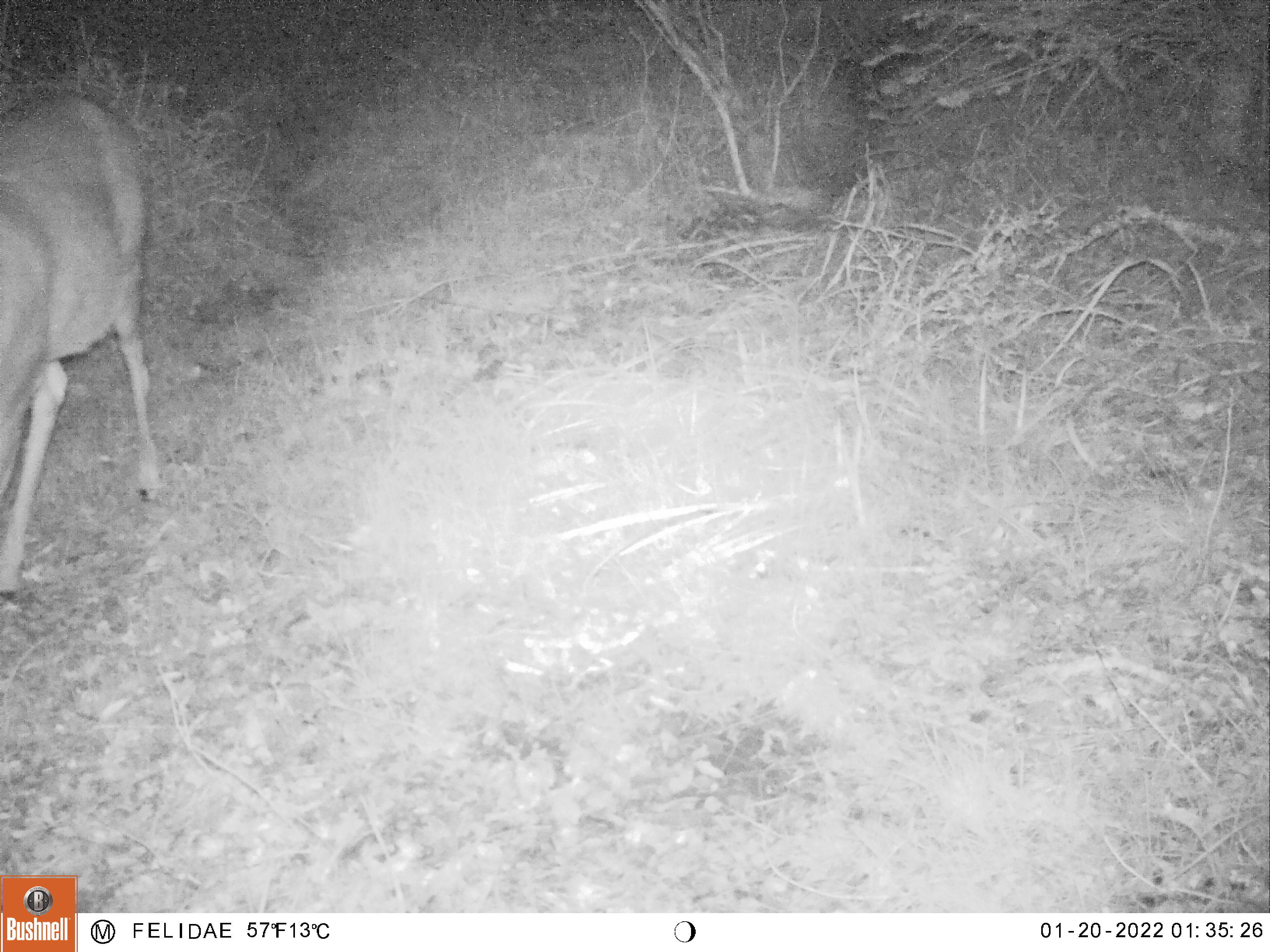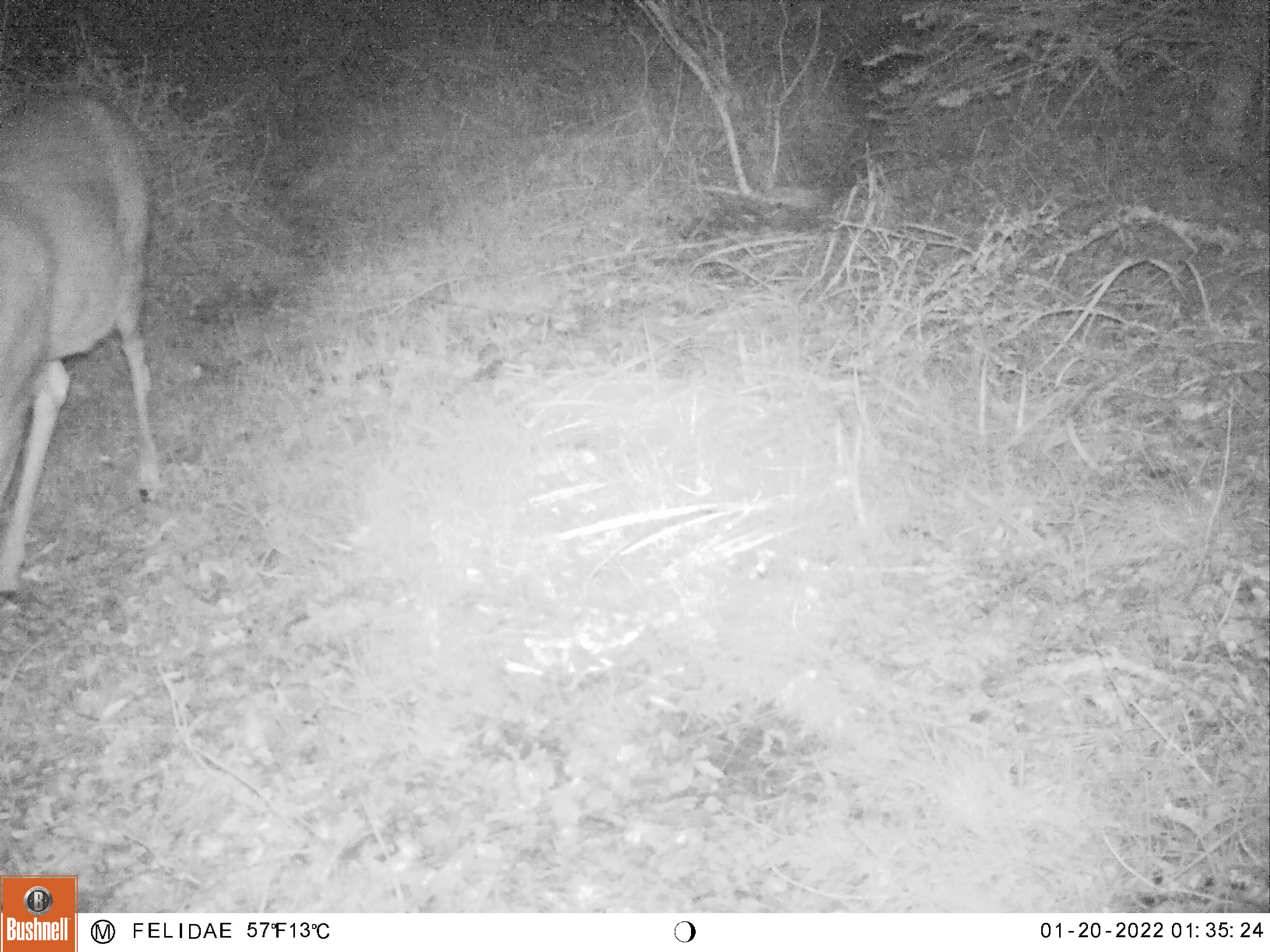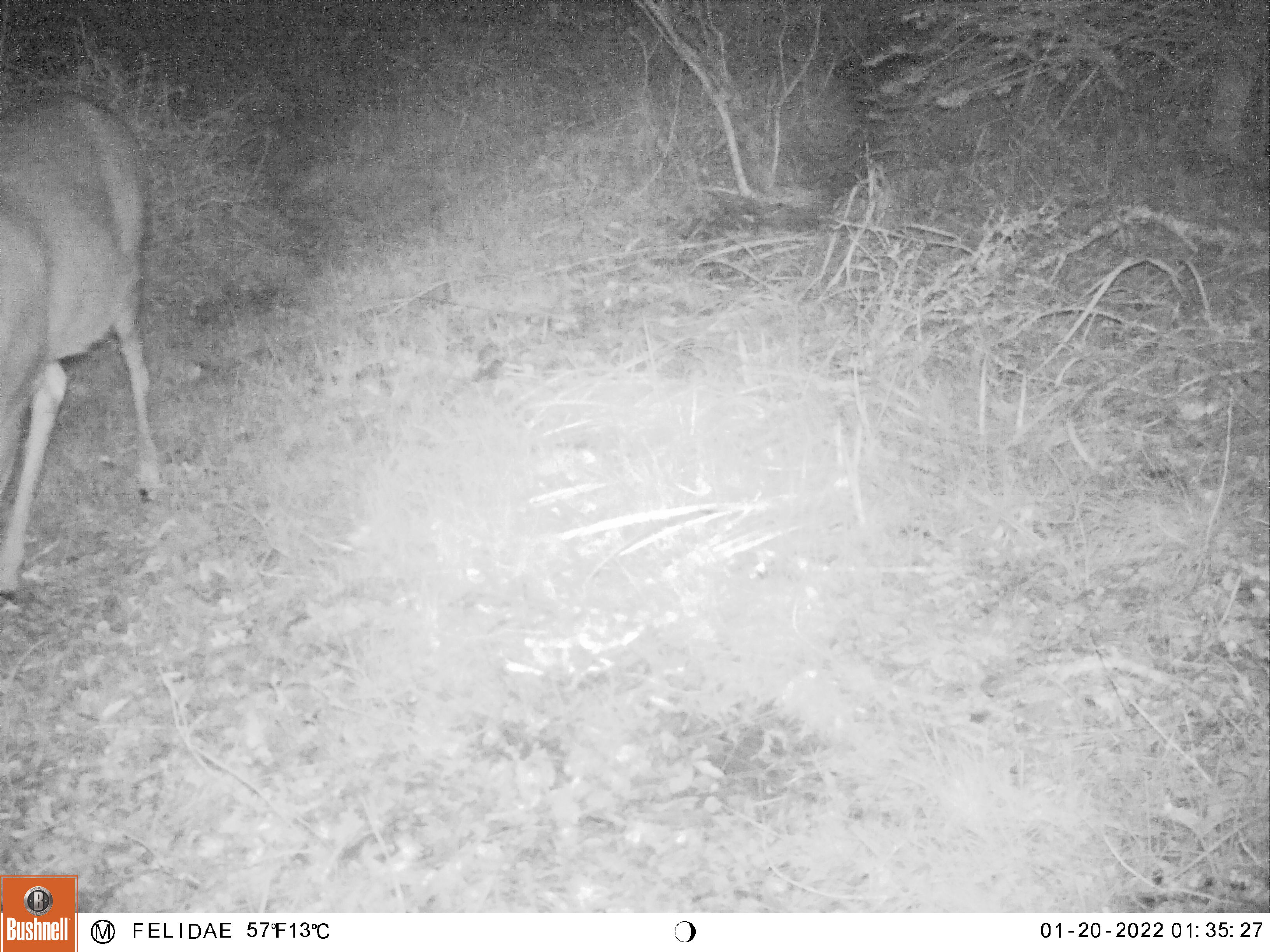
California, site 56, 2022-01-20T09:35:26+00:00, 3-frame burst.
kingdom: Animalia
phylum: Chordata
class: Mammalia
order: Artiodactyla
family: Cervidae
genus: Odocoileus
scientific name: Odocoileus hemionus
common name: mule deer